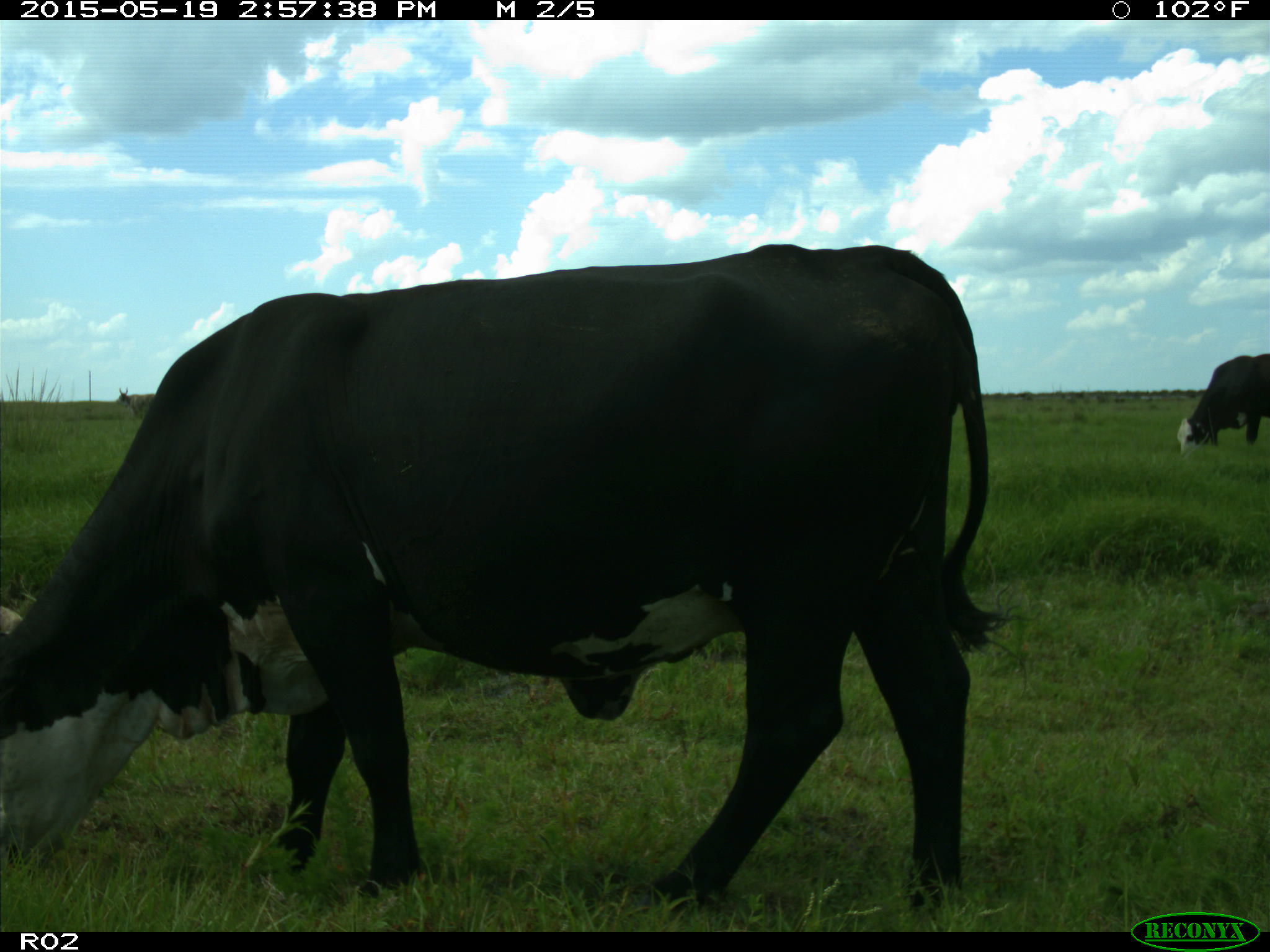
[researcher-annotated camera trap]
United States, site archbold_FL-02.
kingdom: Animalia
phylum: Chordata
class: Mammalia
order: Artiodactyla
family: Bovidae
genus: Bos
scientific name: Bos taurus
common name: domestic cow